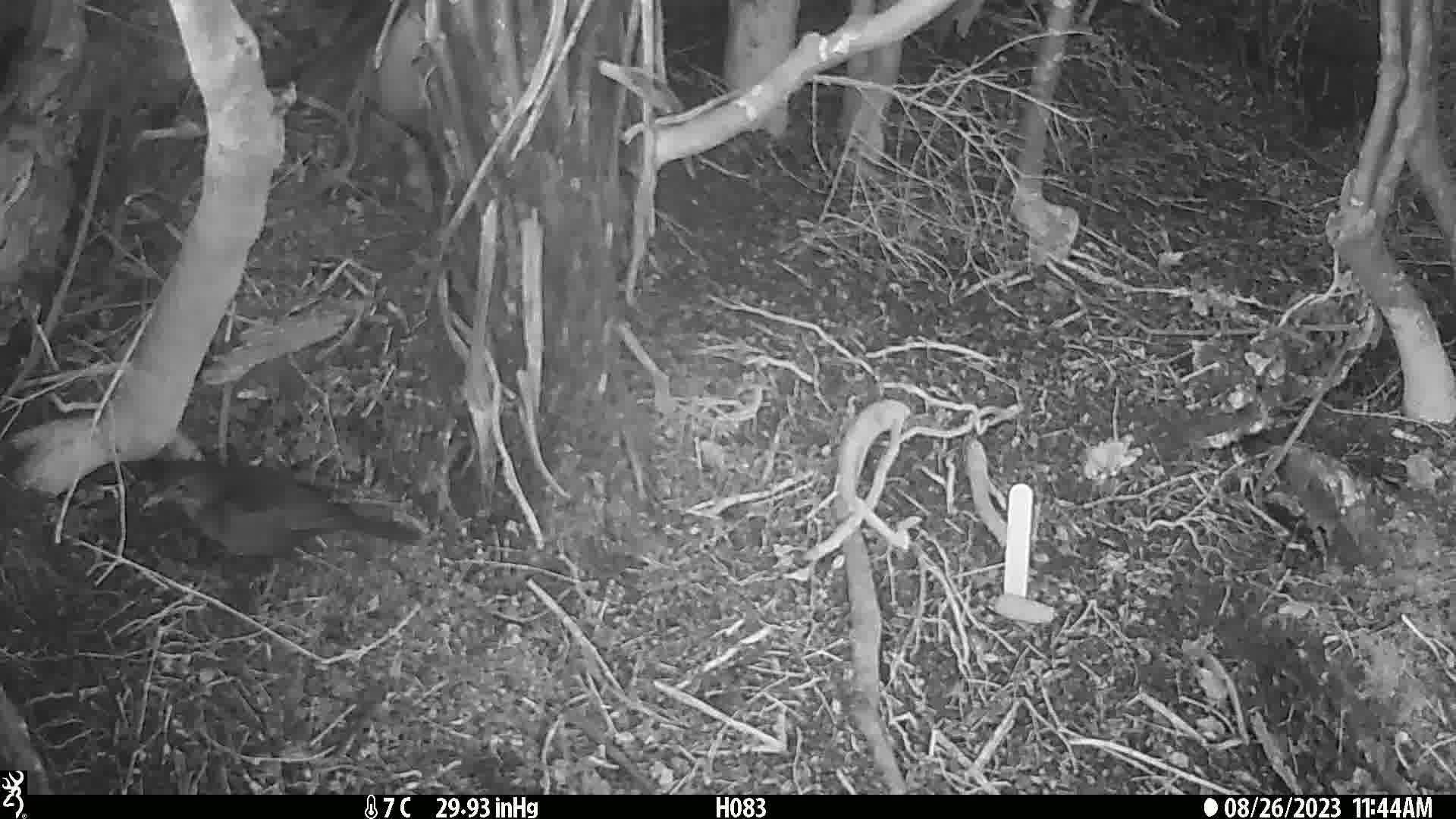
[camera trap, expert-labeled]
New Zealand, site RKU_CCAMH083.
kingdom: Animalia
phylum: Chordata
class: Aves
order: Passeriformes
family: Turdidae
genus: Turdus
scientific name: Turdus merula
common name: eurasian blackbird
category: blackbird